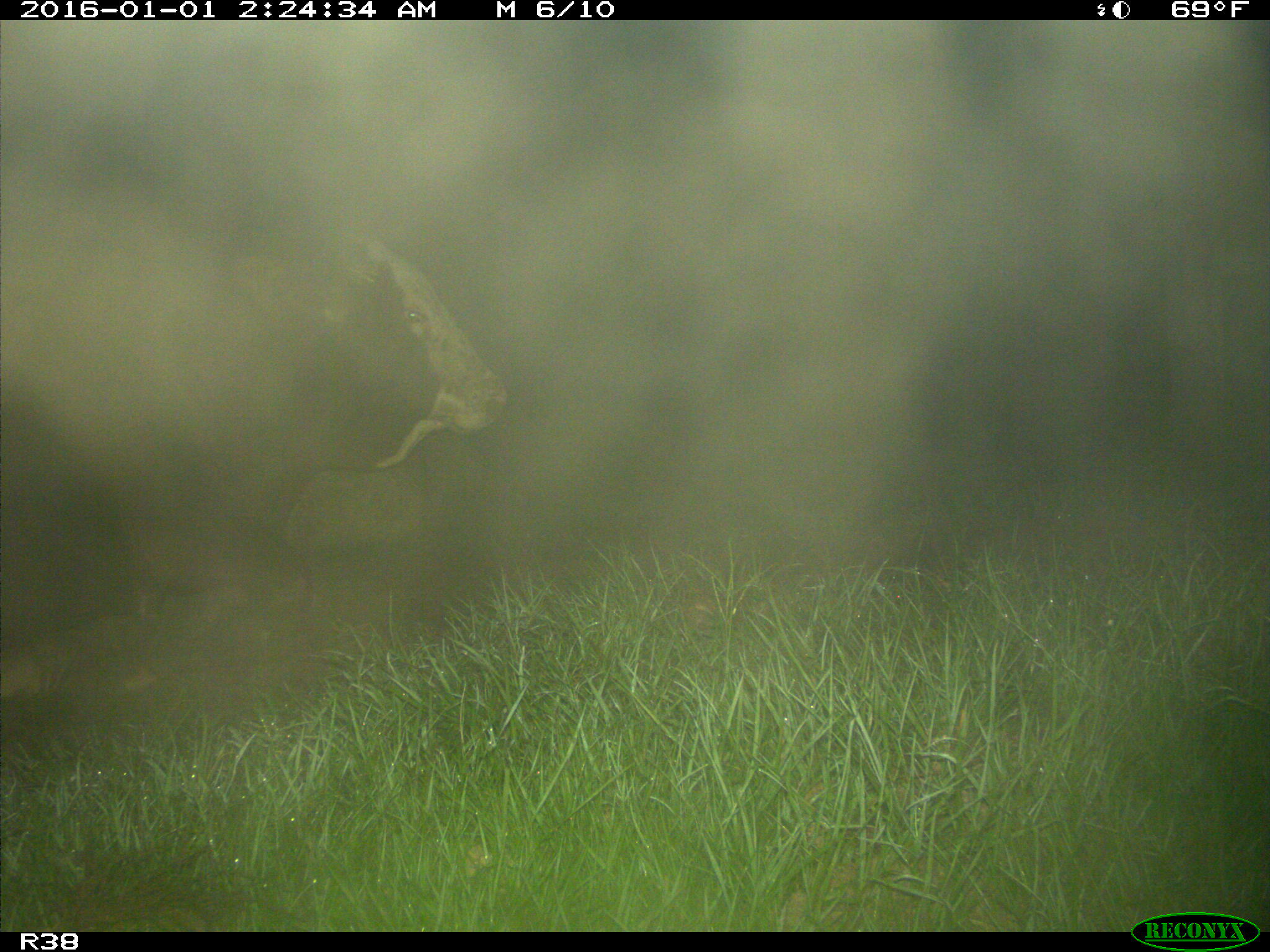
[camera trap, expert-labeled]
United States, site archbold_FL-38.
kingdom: Animalia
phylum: Chordata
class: Mammalia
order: Artiodactyla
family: Bovidae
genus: Bos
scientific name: Bos taurus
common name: domestic cow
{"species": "Bos taurus (domestic cow)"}